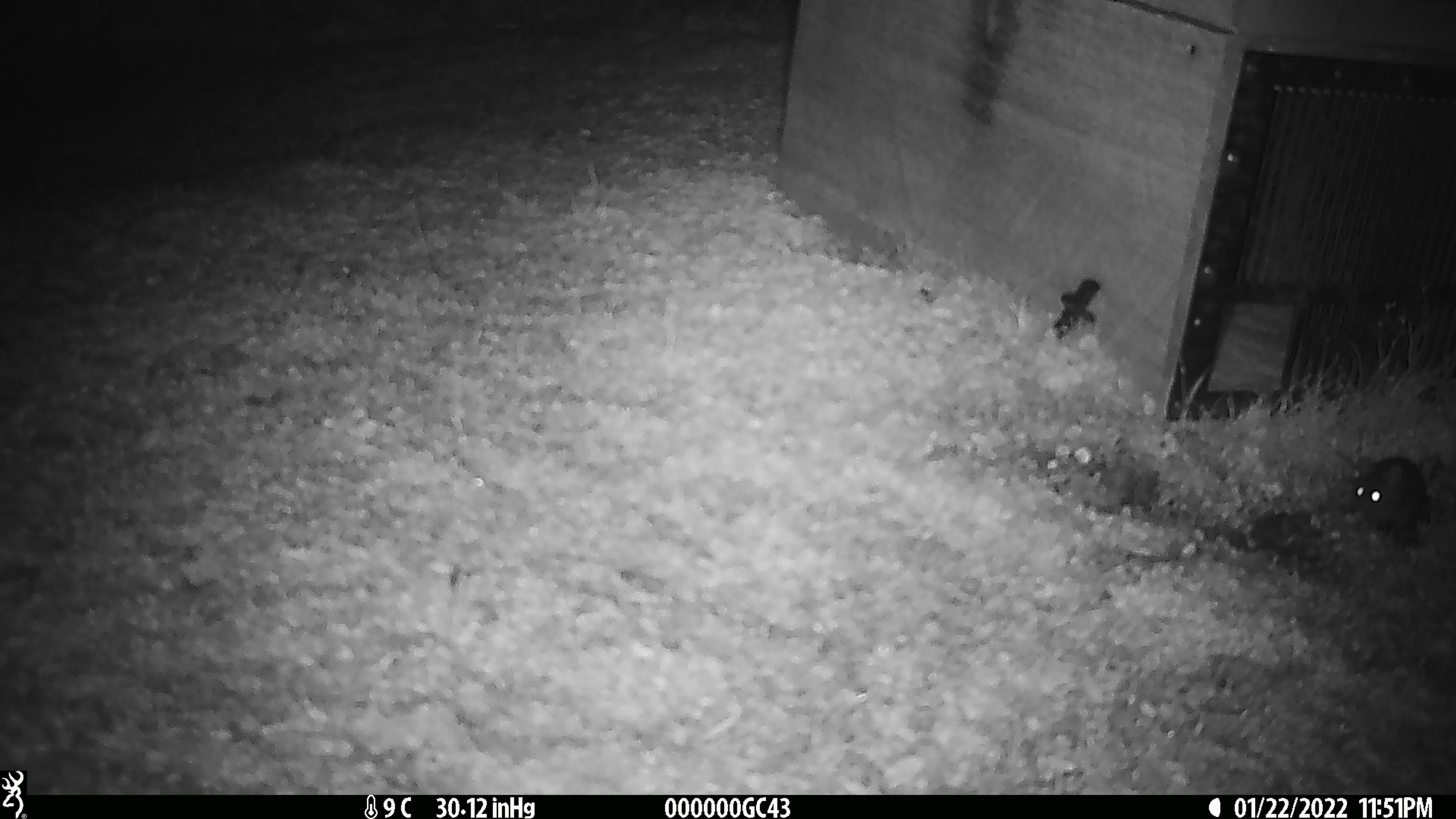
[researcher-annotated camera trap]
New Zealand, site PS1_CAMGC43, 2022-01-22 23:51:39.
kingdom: Animalia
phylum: Chordata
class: Mammalia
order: Rodentia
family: Muridae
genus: Mus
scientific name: Mus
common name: mouse